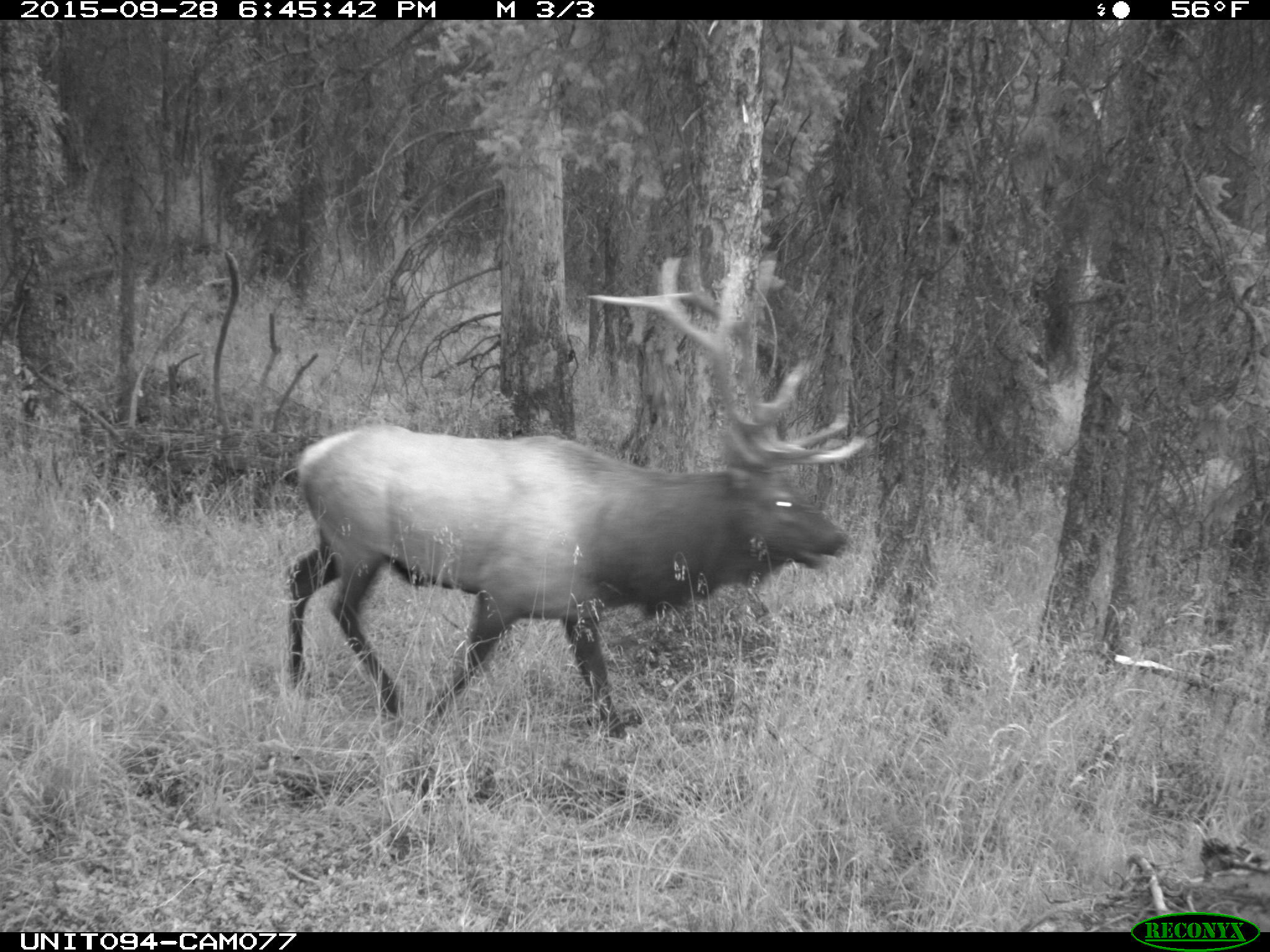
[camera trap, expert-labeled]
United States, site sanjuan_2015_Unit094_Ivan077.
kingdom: Animalia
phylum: Chordata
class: Mammalia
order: Artiodactyla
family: Cervidae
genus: Cervus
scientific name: Cervus elaphus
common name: red deer